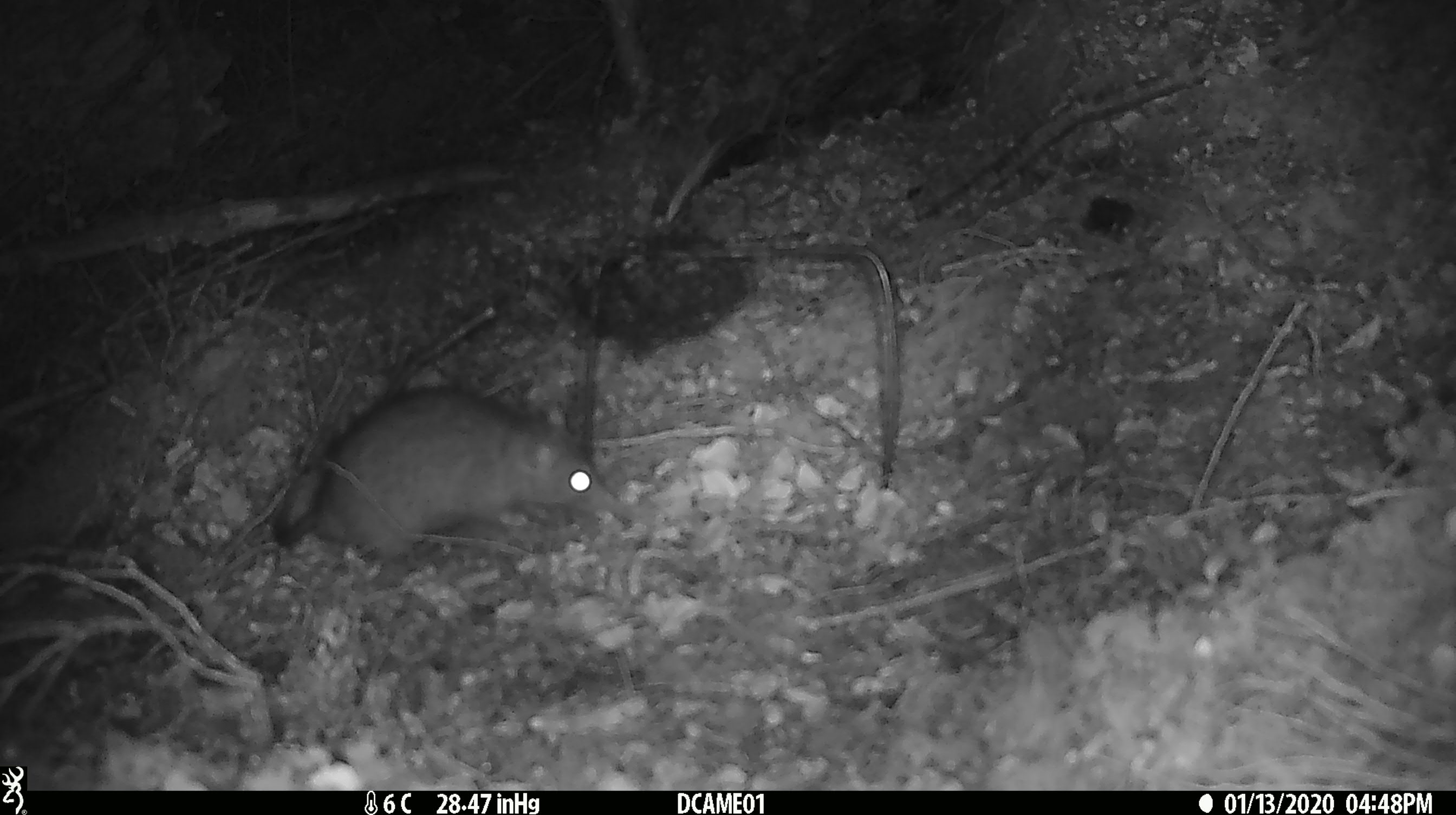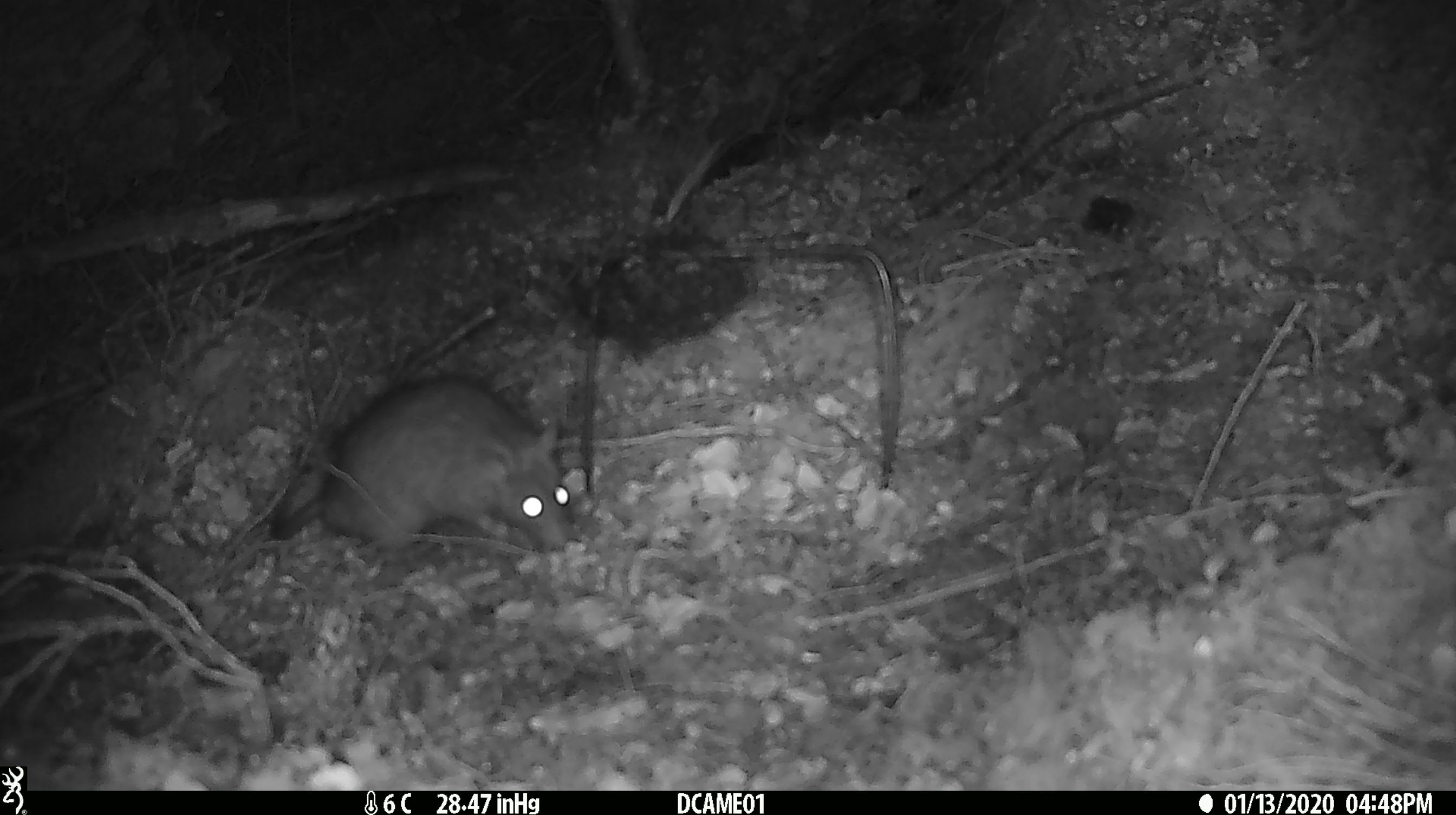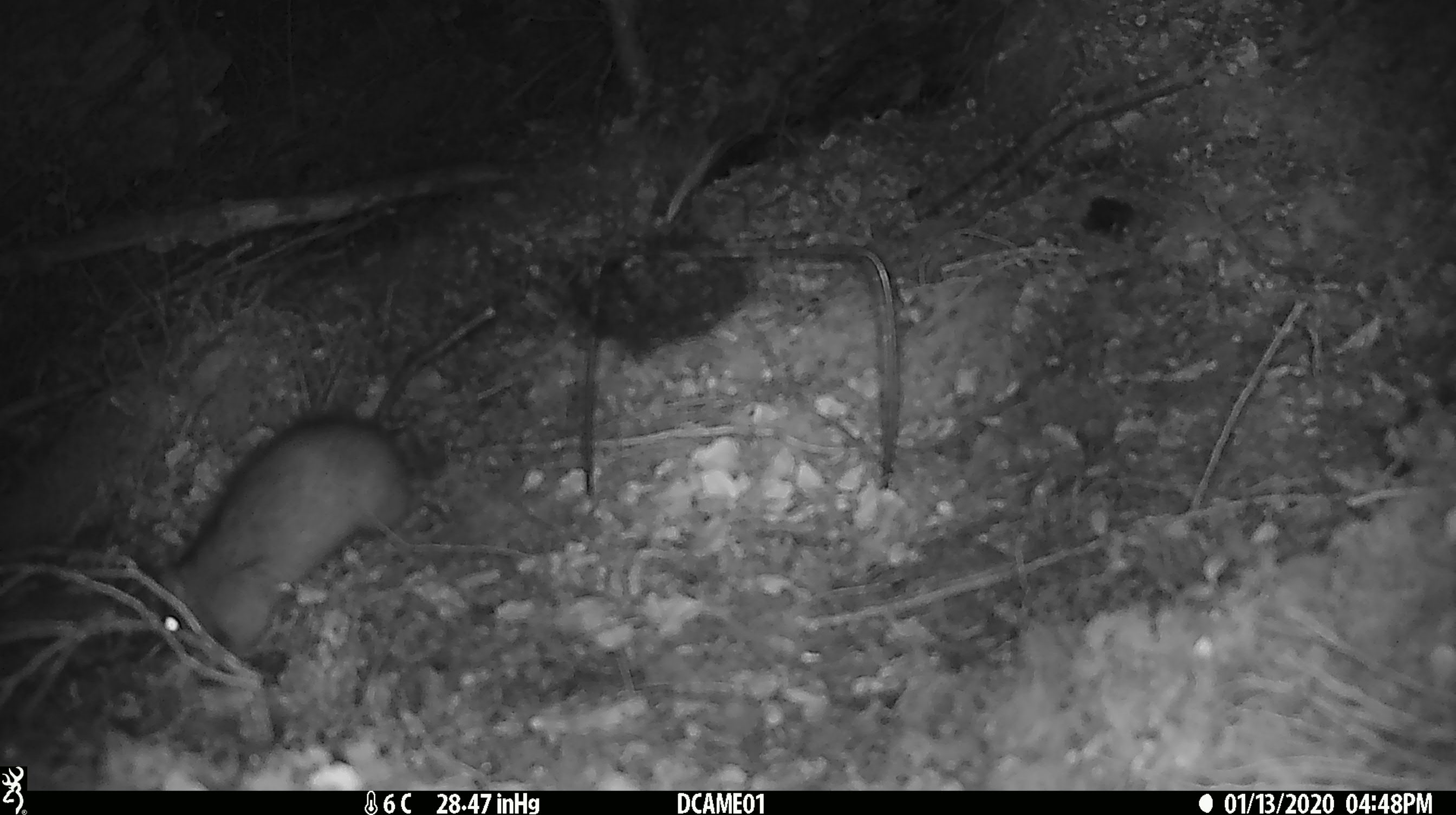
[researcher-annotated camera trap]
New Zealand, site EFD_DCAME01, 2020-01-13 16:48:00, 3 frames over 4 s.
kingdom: Animalia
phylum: Chordata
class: Mammalia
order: Rodentia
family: Muridae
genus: Rattus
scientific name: Rattus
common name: rat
Rat (Rattus).